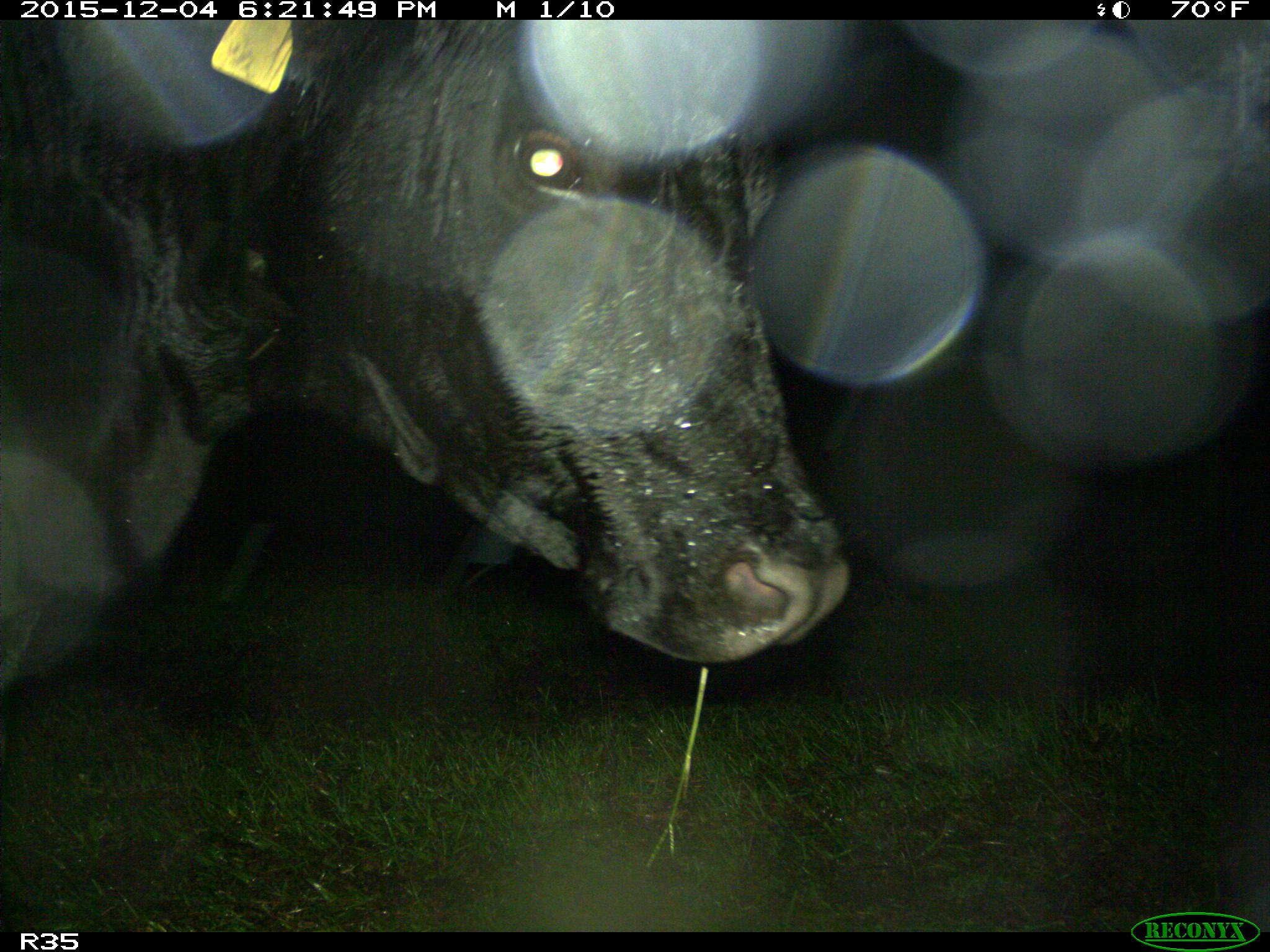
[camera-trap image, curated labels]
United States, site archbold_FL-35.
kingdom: Animalia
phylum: Chordata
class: Mammalia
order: Artiodactyla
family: Bovidae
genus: Bos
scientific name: Bos taurus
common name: domestic cow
Bos taurus (domestic cow).